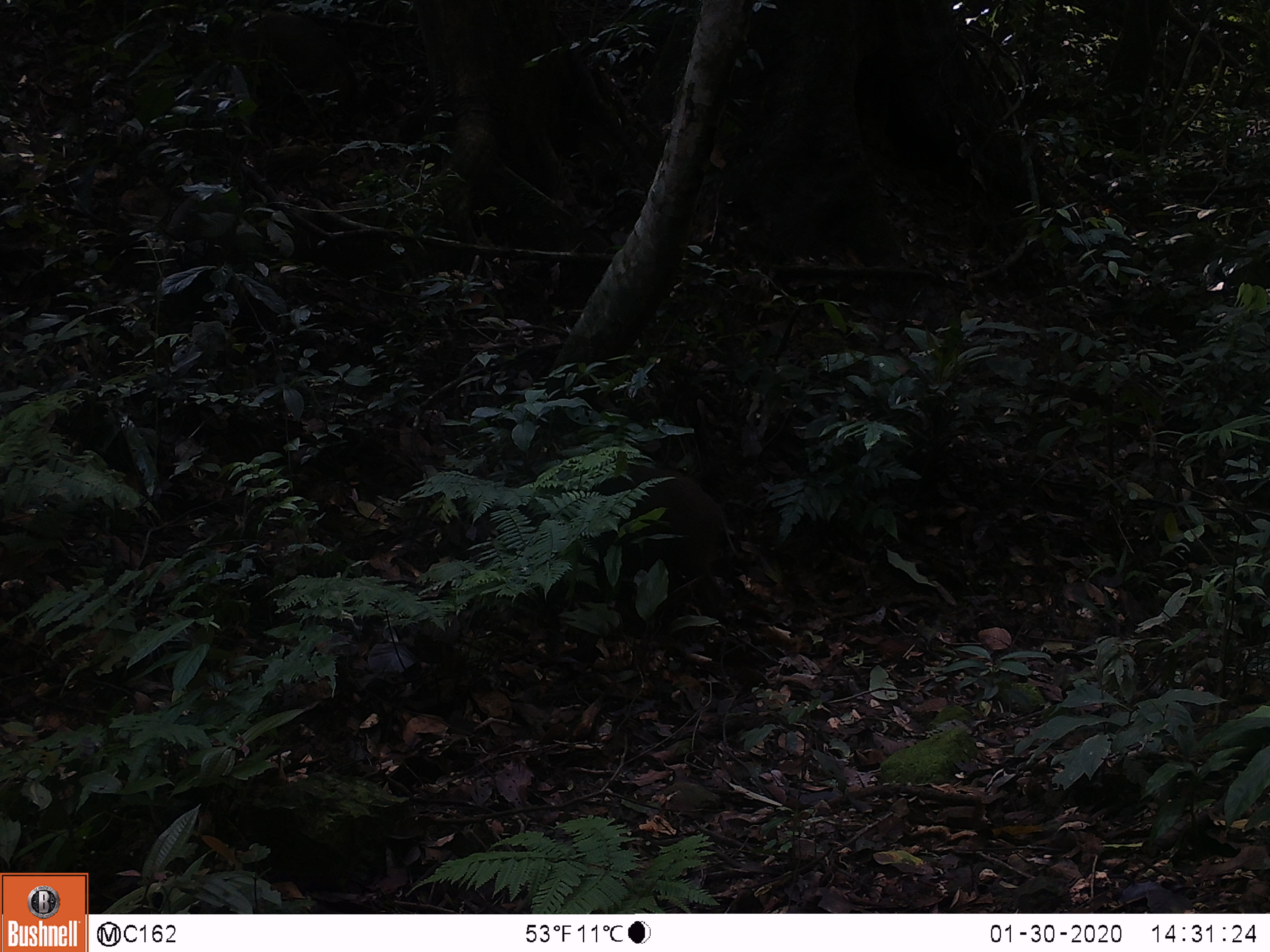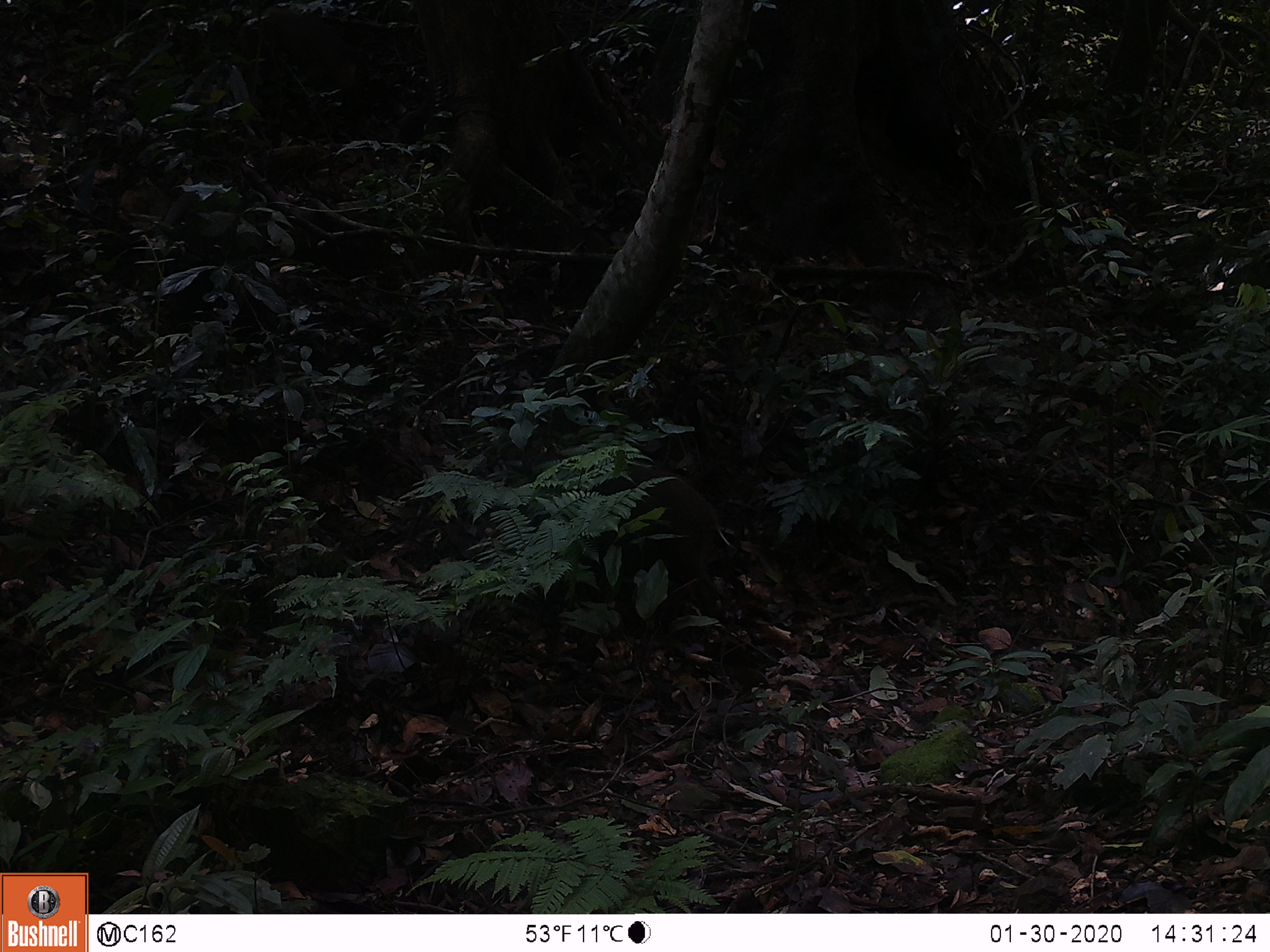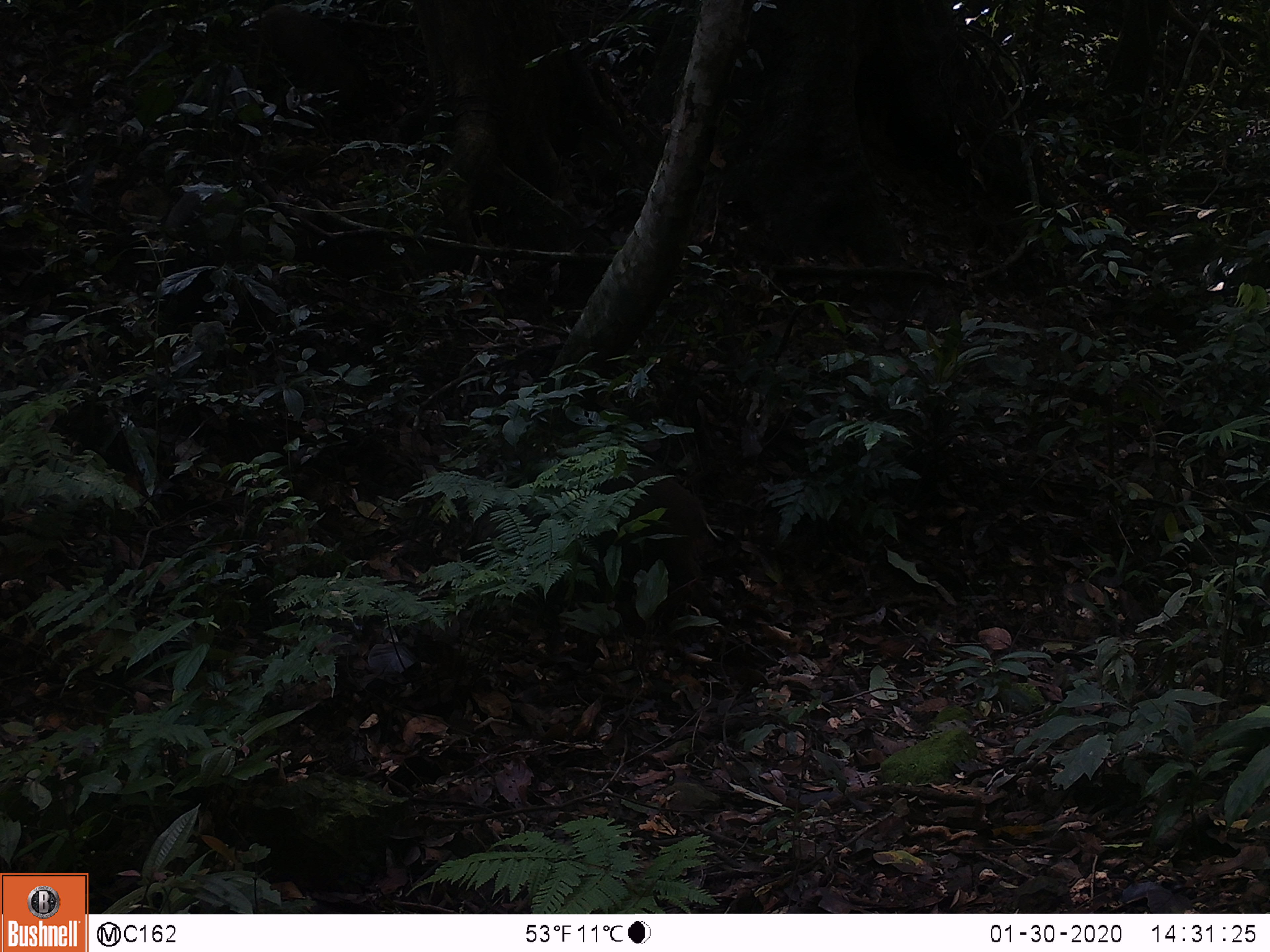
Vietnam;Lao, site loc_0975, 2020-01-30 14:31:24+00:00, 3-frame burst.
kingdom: Animalia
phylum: Chordata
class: Mammalia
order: Artiodactyla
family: Suidae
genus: Sus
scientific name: Sus scrofa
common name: eurasian wild pig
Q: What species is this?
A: Eurasian wild pig (Sus scrofa).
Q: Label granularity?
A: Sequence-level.